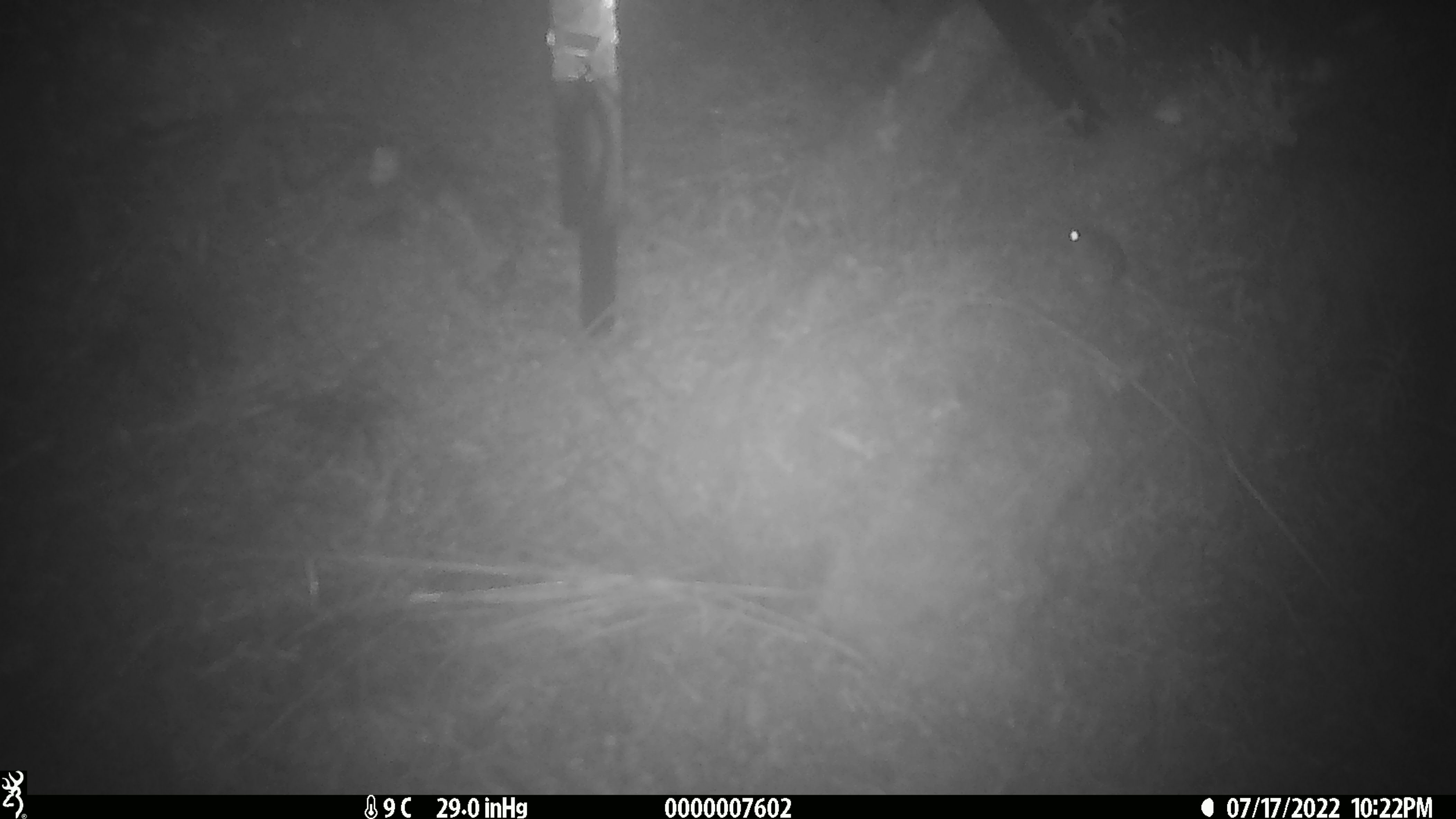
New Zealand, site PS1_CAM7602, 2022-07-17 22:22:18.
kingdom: Animalia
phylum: Chordata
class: Mammalia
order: Rodentia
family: Muridae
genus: Mus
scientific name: Mus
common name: mouse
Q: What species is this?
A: Mouse (Mus).